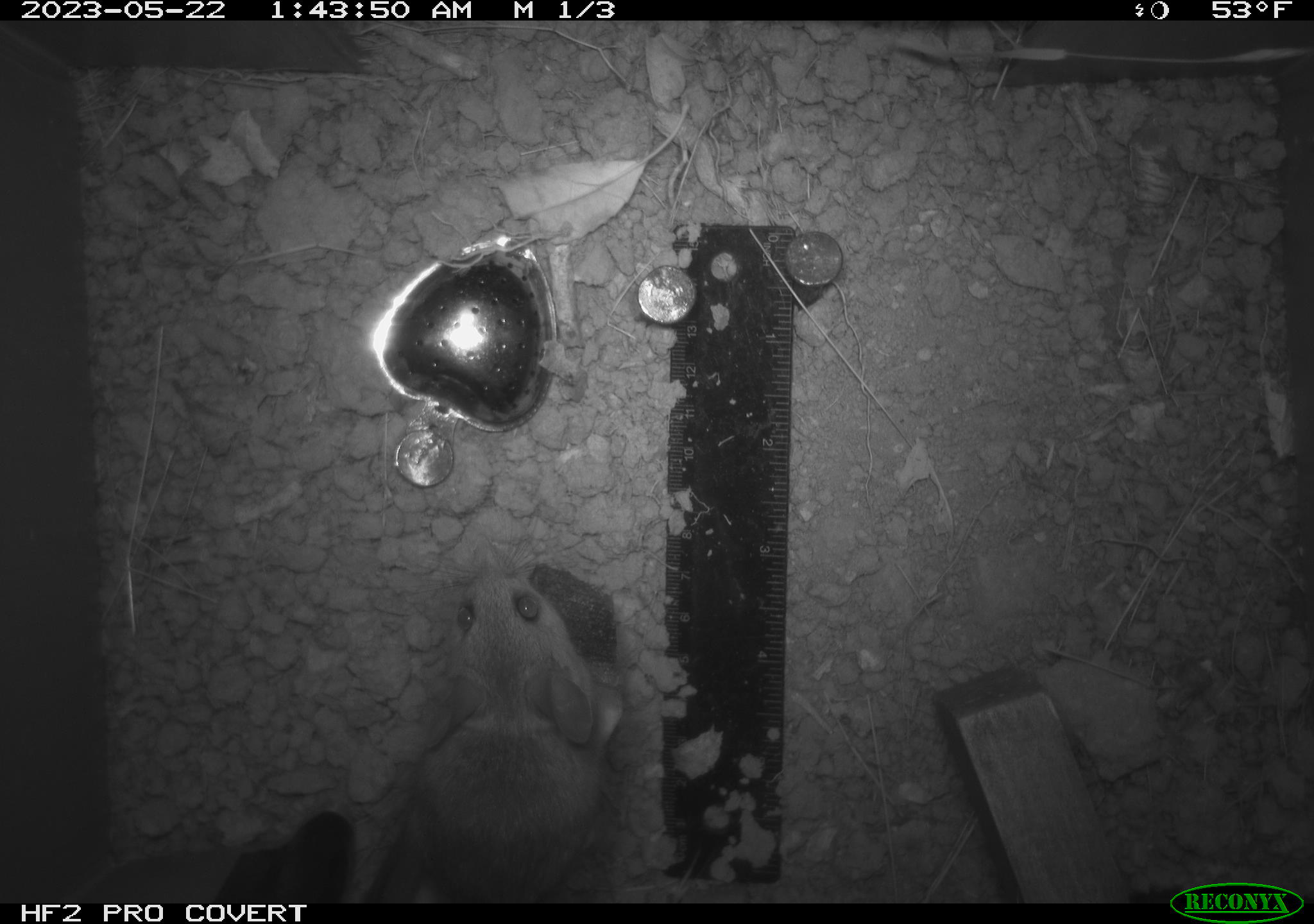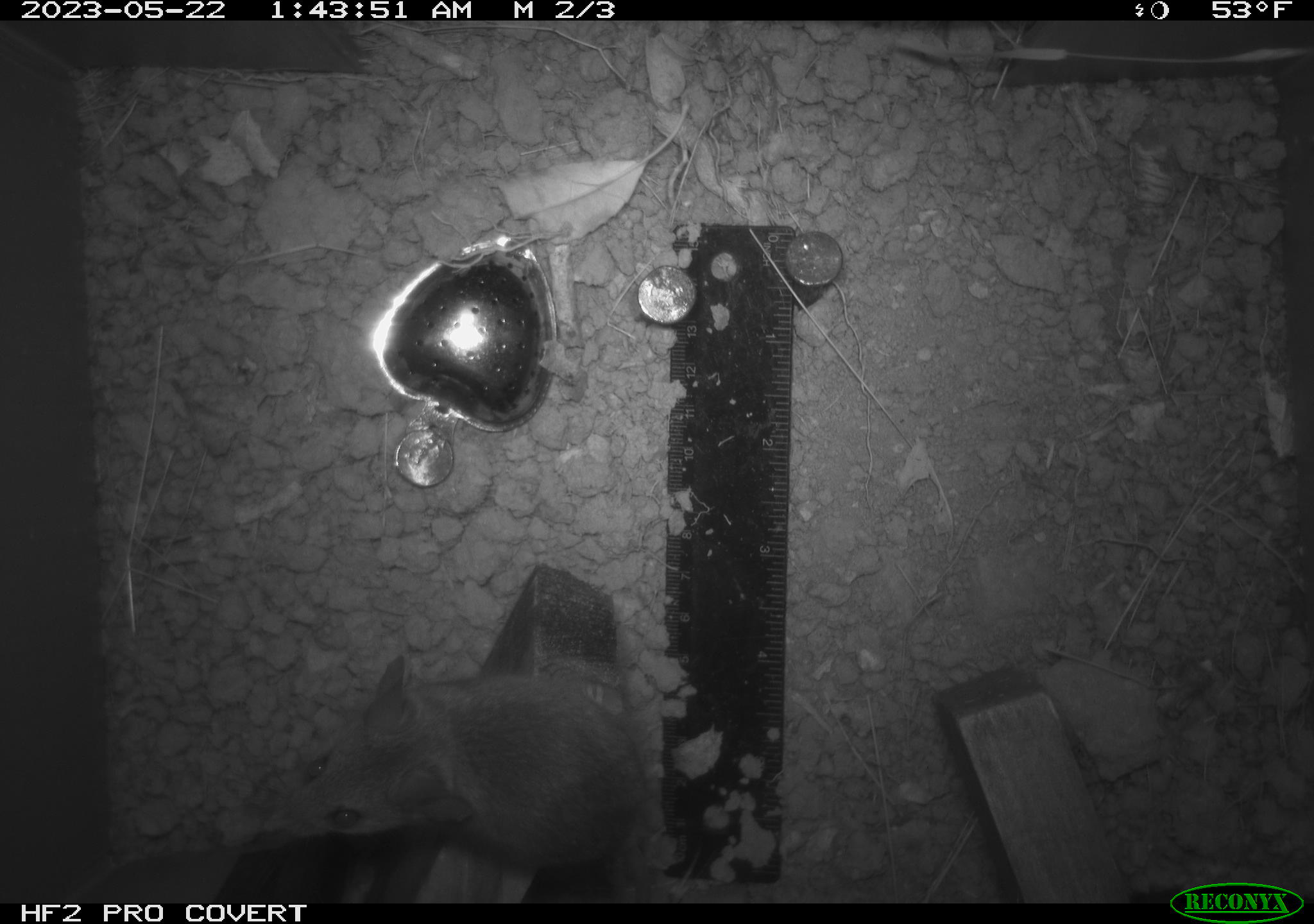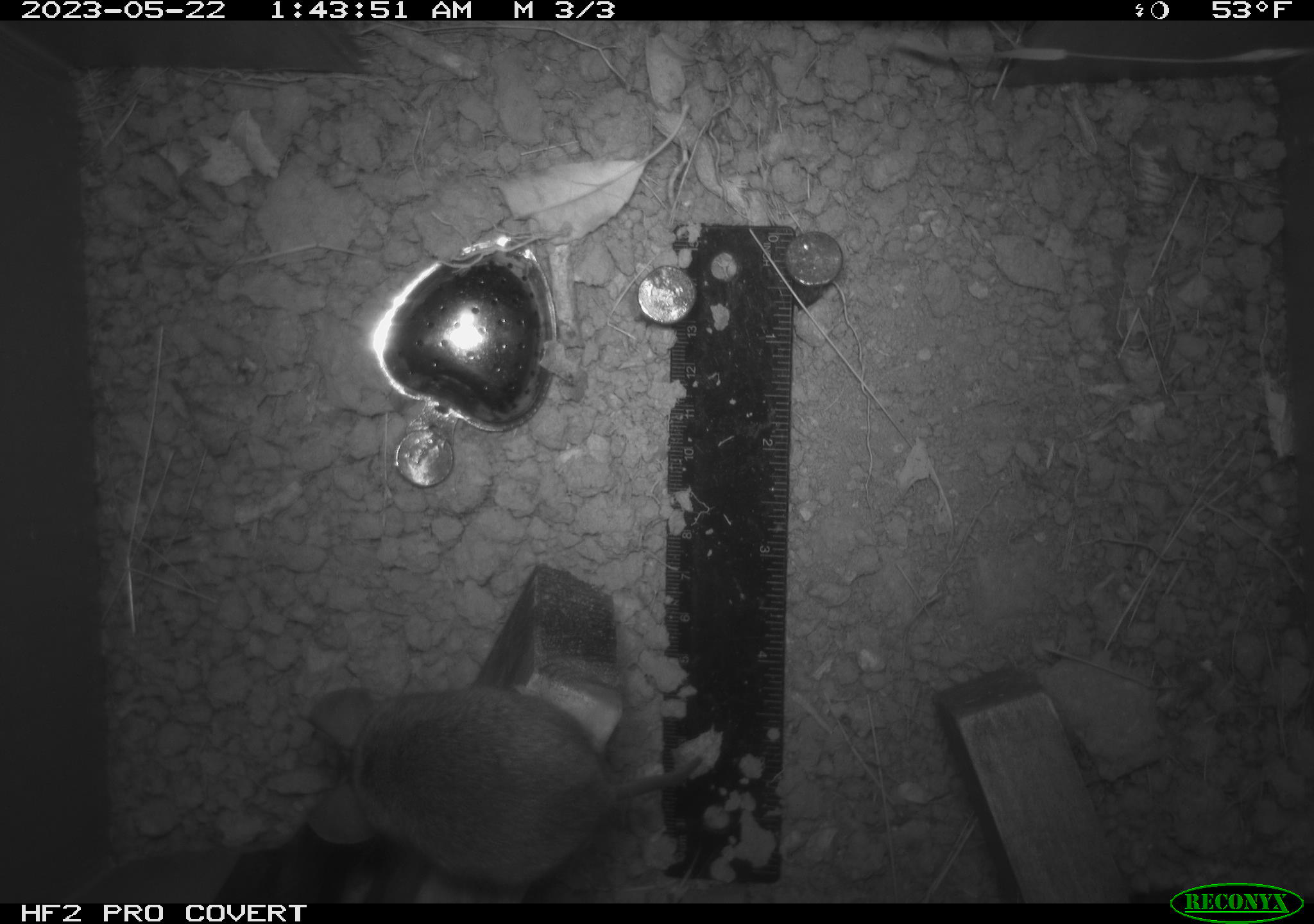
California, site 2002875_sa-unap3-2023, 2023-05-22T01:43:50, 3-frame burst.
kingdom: Animalia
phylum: Chordata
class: Mammalia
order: Rodentia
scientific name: Rodentia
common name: mouse species